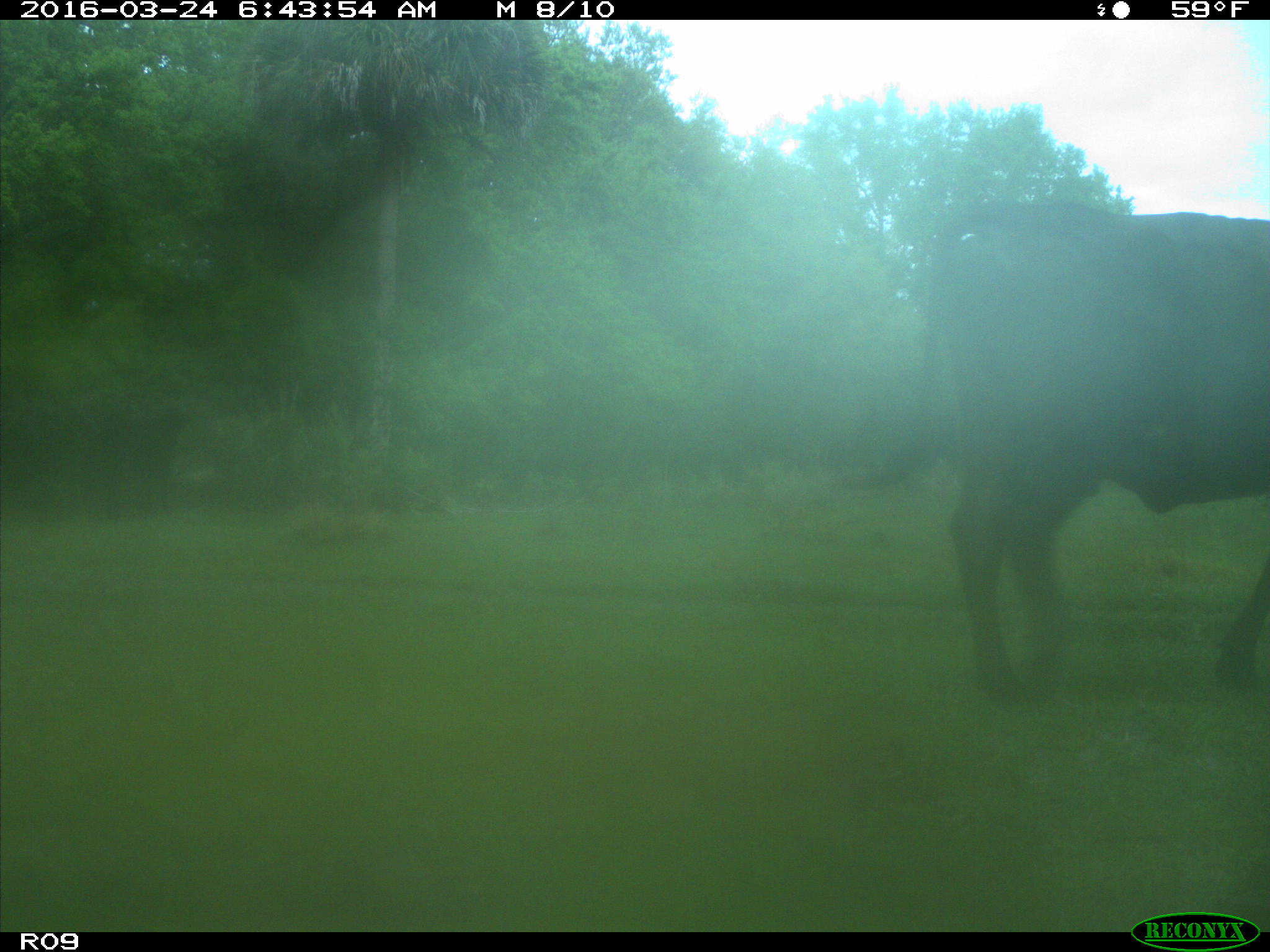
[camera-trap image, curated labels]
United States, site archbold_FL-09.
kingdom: Animalia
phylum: Chordata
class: Mammalia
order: Artiodactyla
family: Bovidae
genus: Bos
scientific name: Bos taurus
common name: domestic cow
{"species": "Bos taurus (domestic cow)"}